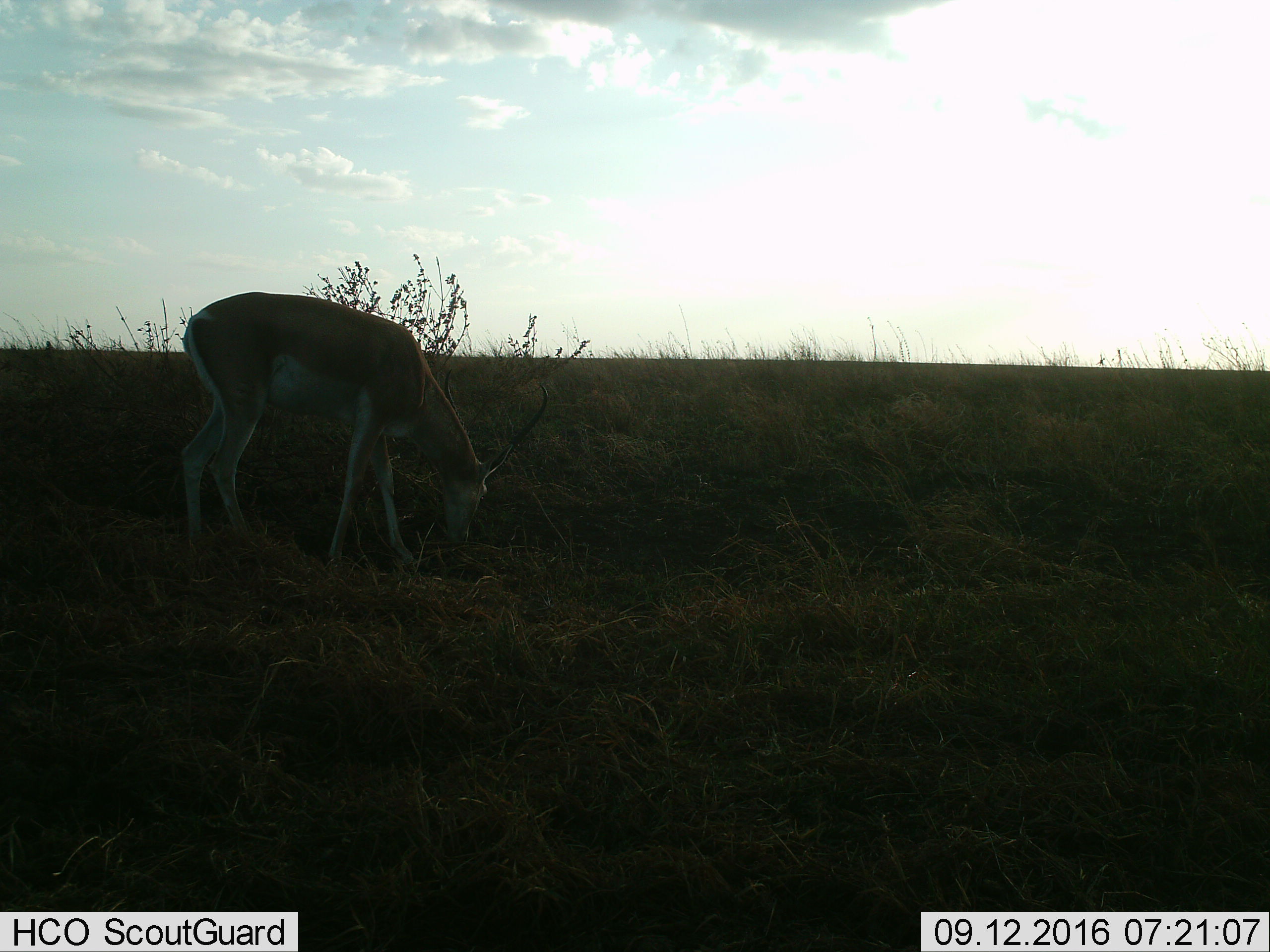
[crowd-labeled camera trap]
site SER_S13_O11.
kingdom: Animalia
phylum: Chordata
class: Mammalia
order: Artiodactyla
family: Bovidae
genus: Nanger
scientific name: Nanger granti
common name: grant's gazelle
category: gazellegrants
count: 1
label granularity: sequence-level